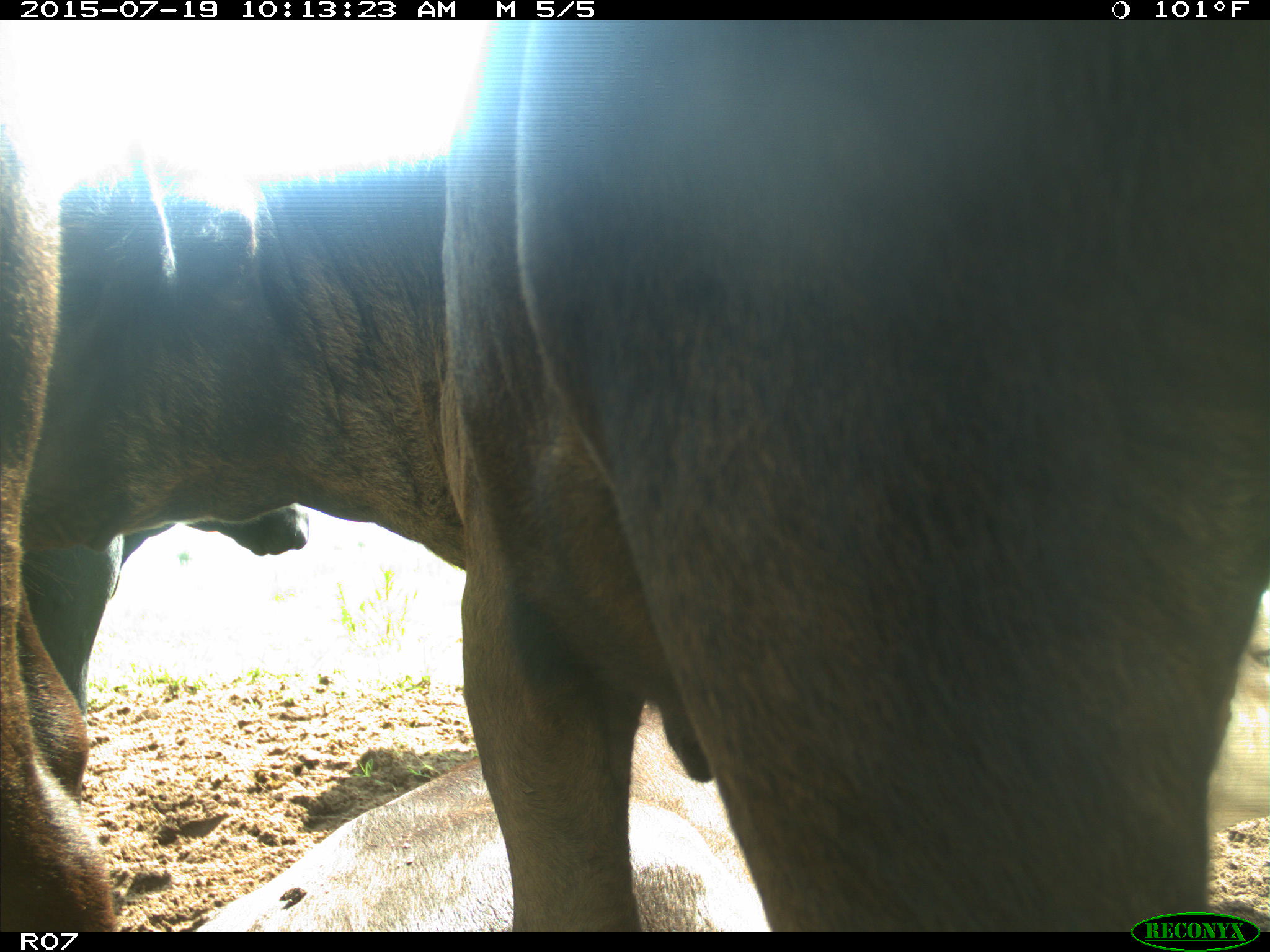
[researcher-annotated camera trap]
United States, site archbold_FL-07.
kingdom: Animalia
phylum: Chordata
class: Mammalia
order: Artiodactyla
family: Bovidae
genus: Bos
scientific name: Bos taurus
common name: domestic cow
Bos taurus (domestic cow).